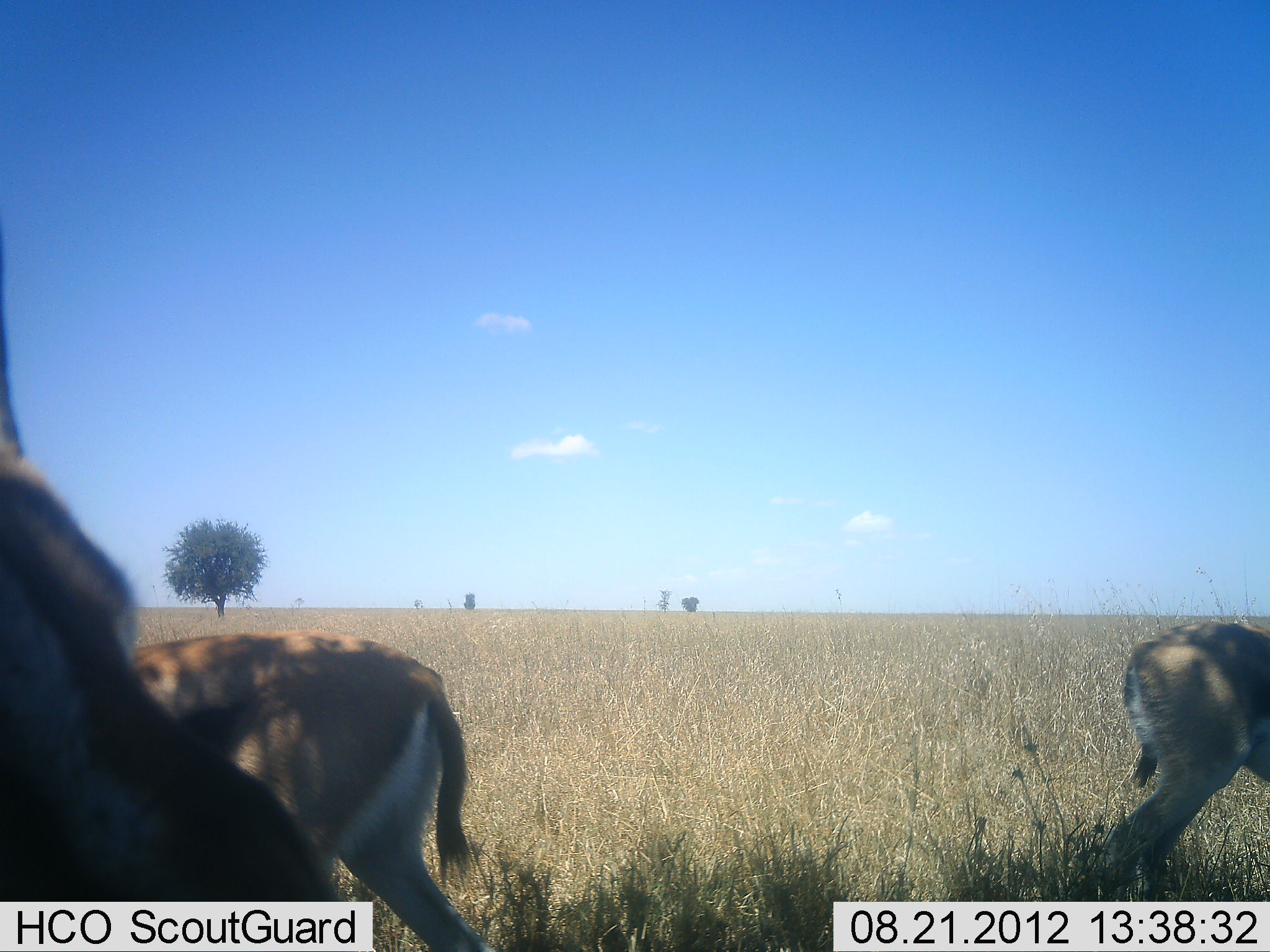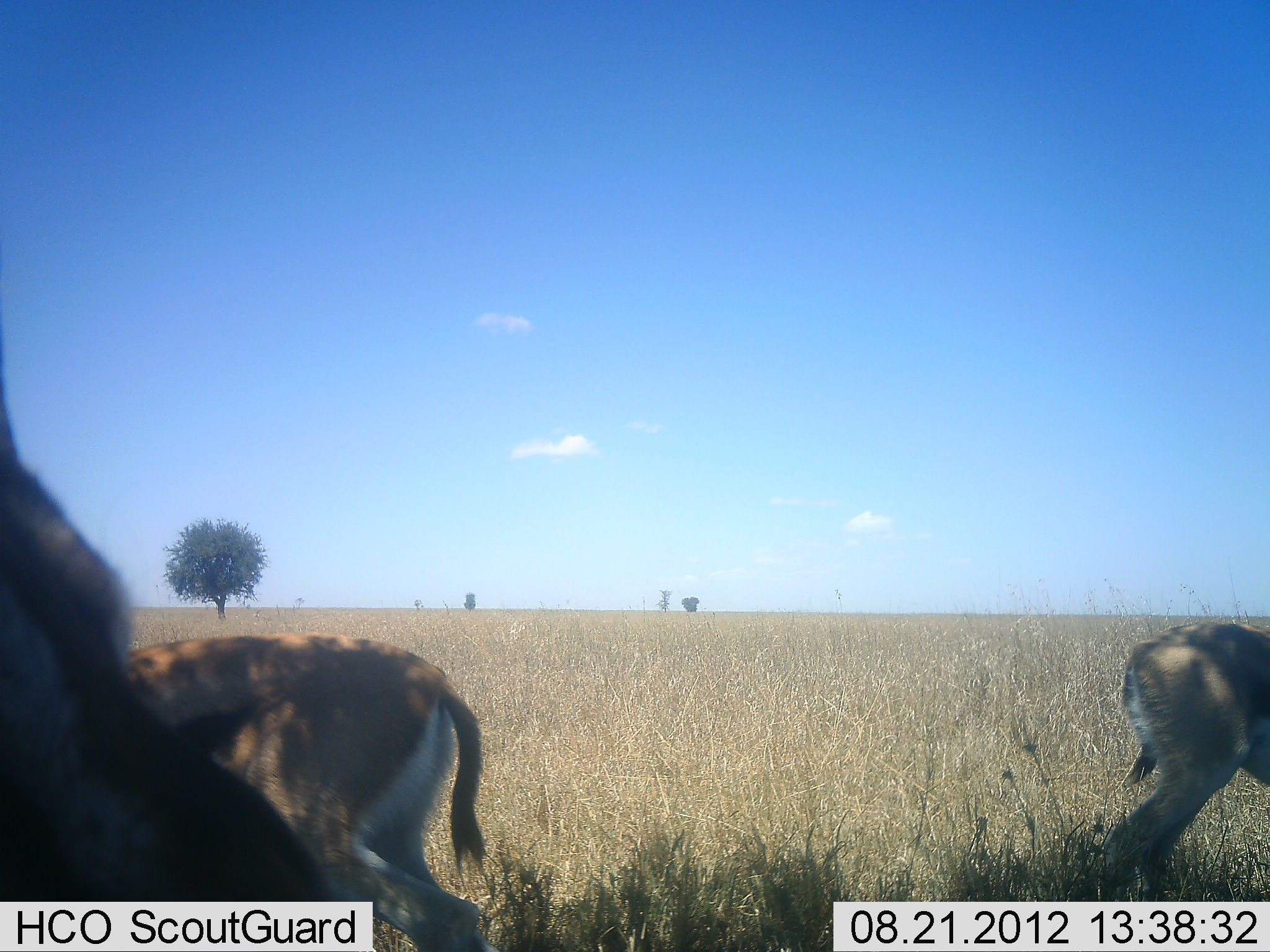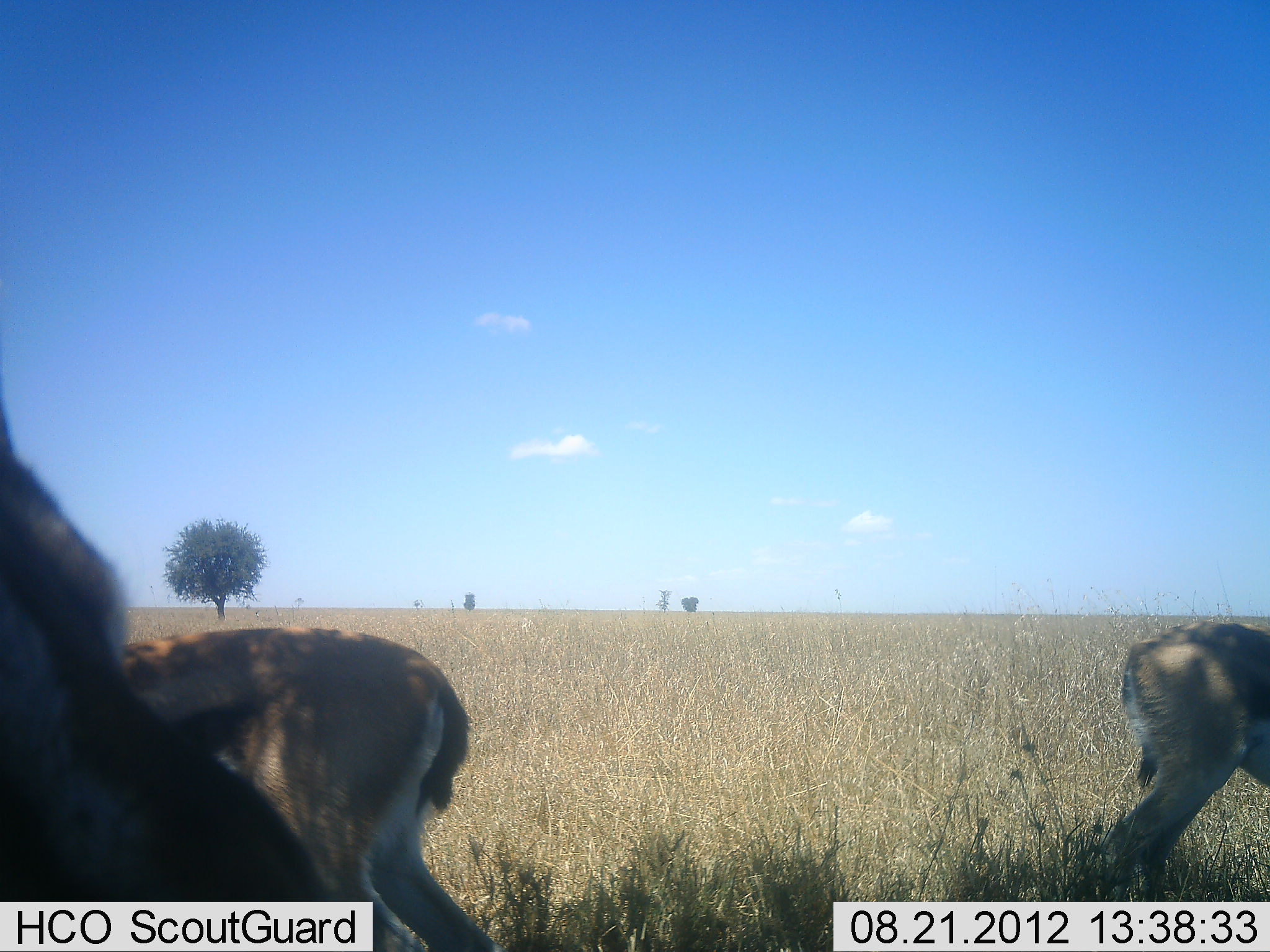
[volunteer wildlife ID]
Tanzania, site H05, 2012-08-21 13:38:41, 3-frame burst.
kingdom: Animalia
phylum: Chordata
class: Mammalia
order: Artiodactyla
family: Bovidae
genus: Eudorcas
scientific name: Eudorcas thomsonii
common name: thomson's gazelle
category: gazellethomsons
Gazellethomsons (thomson's gazelle) (Eudorcas thomsonii), count 3. Behavior (volunteer vote fractions): standing 90%, resting 0%, moving 0%, interacting 0%. Young present (vote fraction): 0%. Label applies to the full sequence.